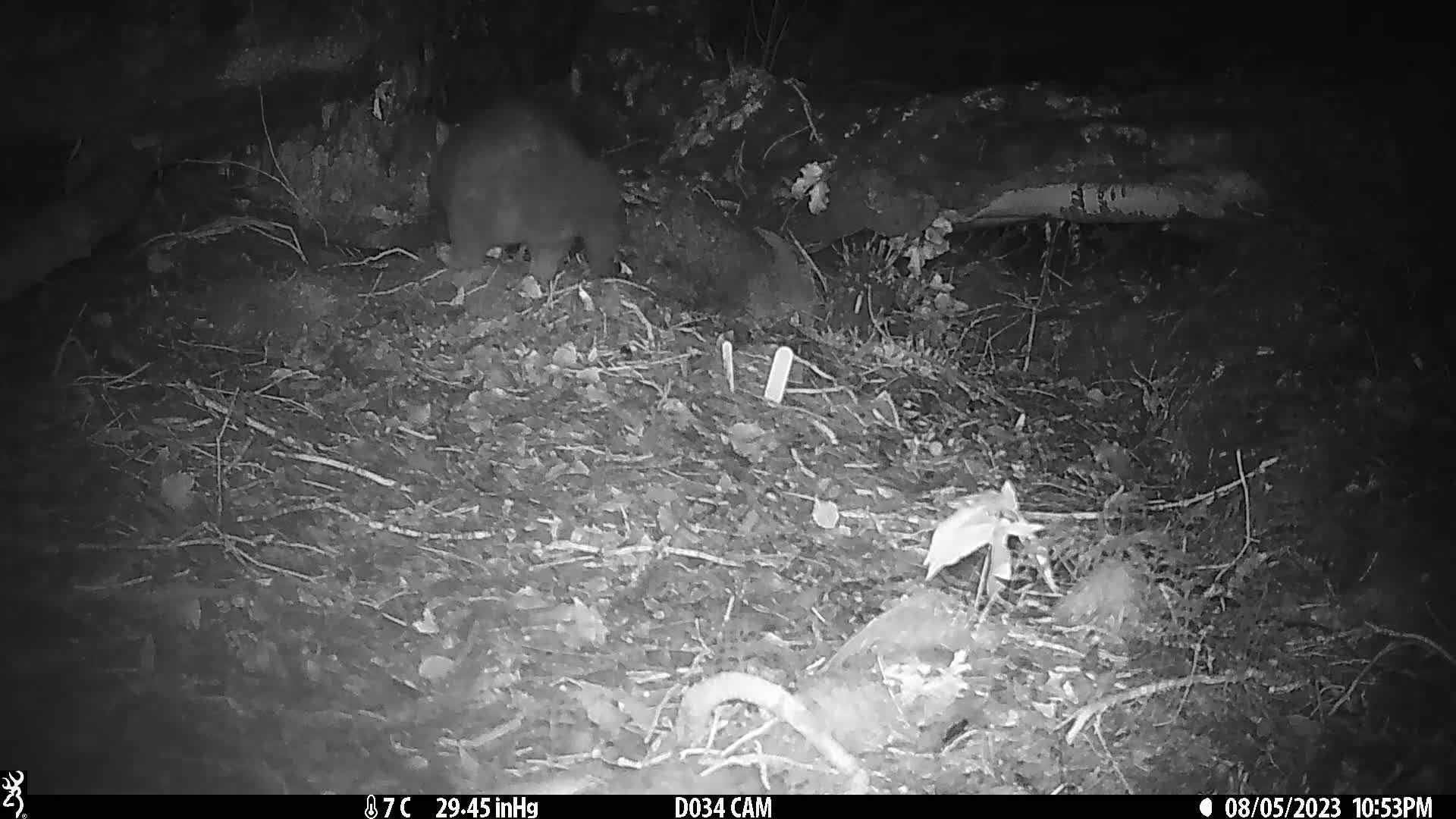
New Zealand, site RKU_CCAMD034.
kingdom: Animalia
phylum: Chordata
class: Mammalia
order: Diprotodontia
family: Phalangeridae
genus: Trichosurus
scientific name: Trichosurus vulpecula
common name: common brushtail possum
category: possum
Possum (common brushtail possum) (Trichosurus vulpecula).